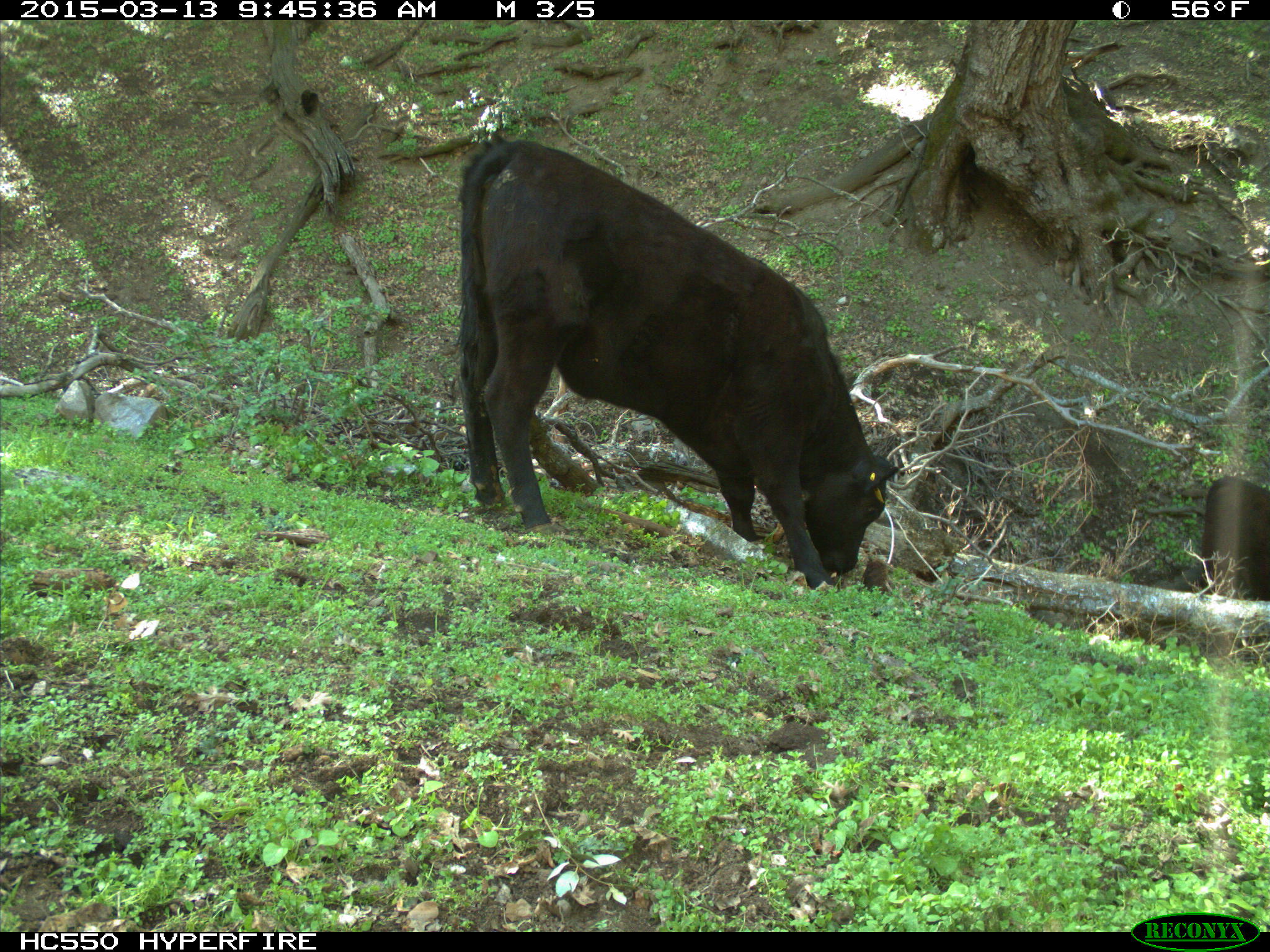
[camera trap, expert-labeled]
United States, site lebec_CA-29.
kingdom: Animalia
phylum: Chordata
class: Mammalia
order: Artiodactyla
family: Bovidae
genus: Bos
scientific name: Bos taurus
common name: domestic cow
Bos taurus (domestic cow).